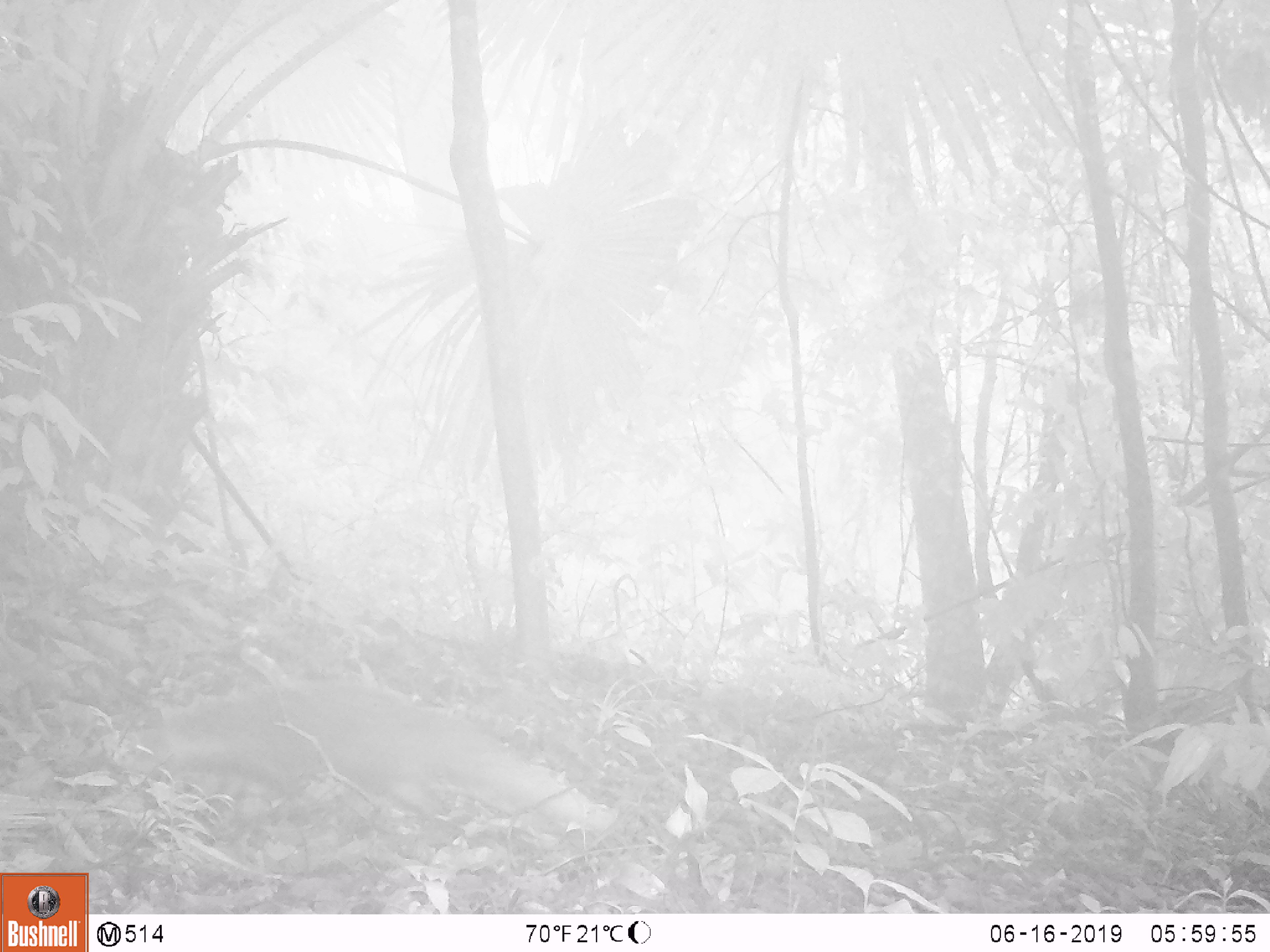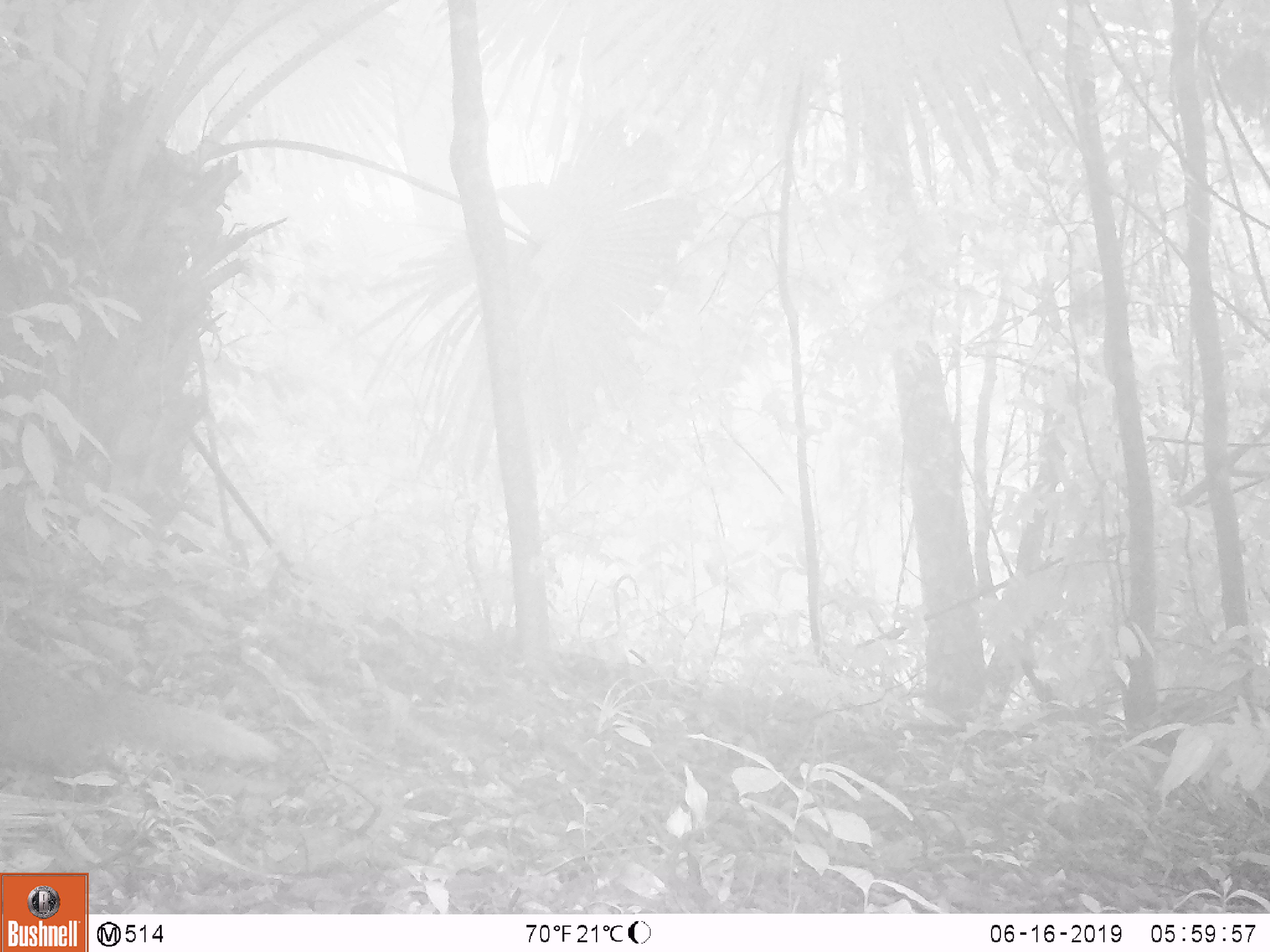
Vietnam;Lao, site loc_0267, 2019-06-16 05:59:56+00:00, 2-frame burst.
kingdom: Animalia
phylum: Chordata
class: Mammalia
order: Carnivora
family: Herpestidae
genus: Urva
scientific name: Urva urva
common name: crab-eating mongoose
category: crab eating mongoose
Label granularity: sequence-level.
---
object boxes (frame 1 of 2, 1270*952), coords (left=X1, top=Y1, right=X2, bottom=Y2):
crab eating mongoose: (left=109, top=682, right=605, bottom=835)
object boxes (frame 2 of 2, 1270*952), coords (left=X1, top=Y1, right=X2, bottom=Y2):
crab eating mongoose: (left=3, top=665, right=281, bottom=790)